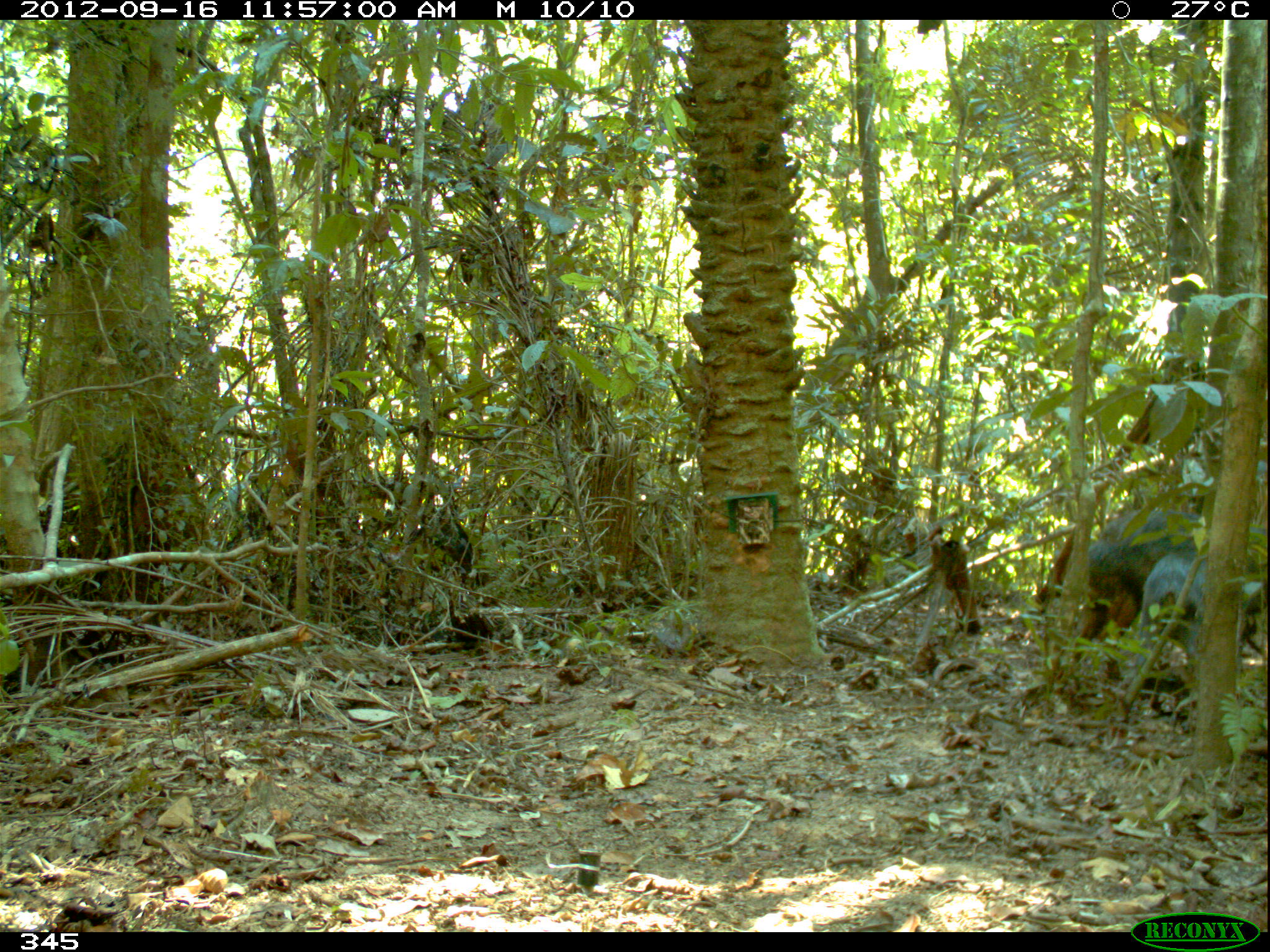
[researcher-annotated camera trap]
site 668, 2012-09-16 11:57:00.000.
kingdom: Animalia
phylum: Chordata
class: Mammalia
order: Artiodactyla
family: Tayassuidae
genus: Tayassu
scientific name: Tayassu pecari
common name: white-lipped peccary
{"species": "Tayassu pecari (white-lipped peccary)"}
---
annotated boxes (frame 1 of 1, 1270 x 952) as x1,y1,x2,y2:
tayassu pecari: 1033,506,1270,678; 402,507,533,650; 1136,535,1267,672